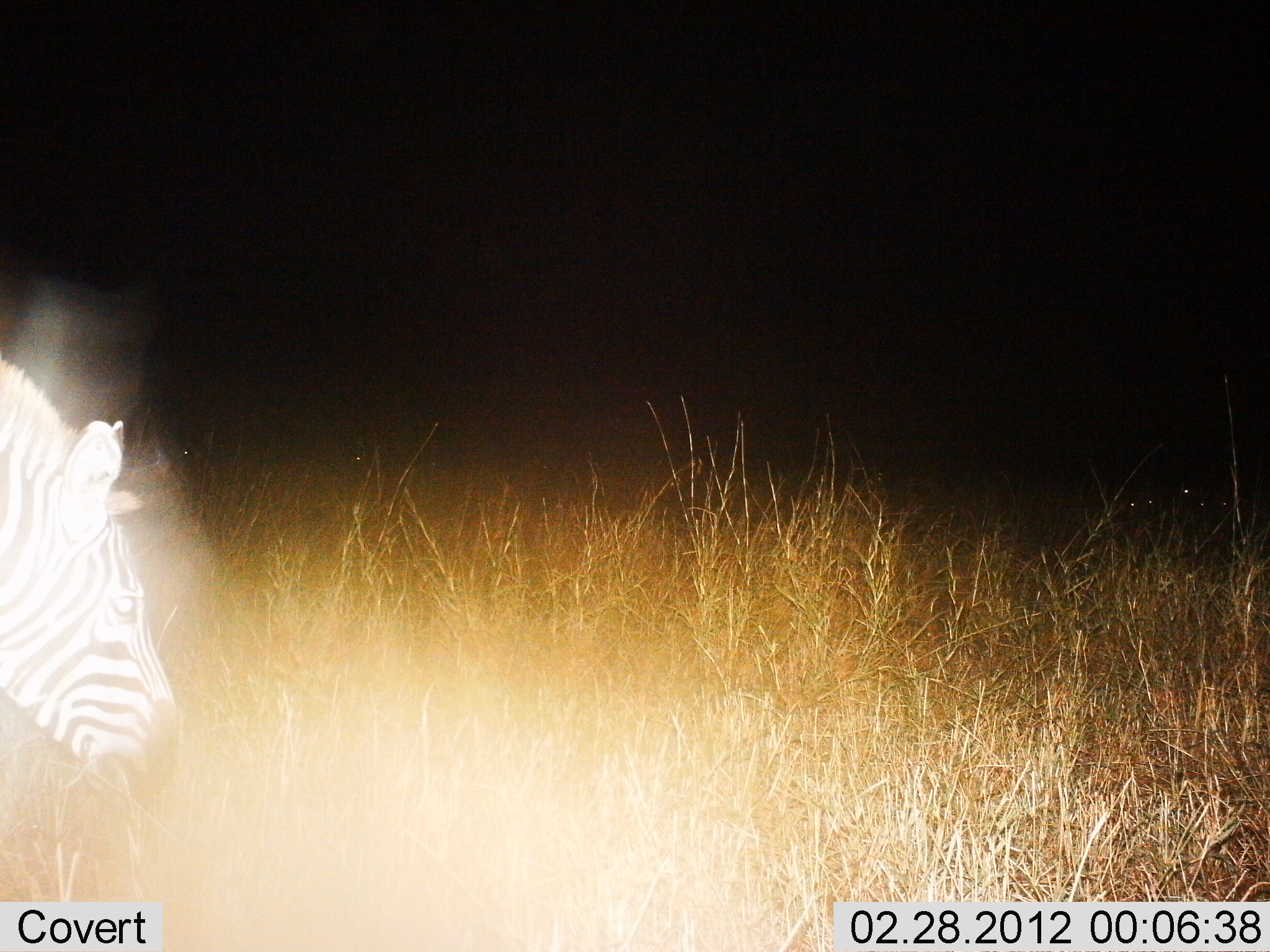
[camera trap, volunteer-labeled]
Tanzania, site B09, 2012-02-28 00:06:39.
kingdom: Animalia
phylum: Chordata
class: Mammalia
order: Perissodactyla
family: Equidae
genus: Equus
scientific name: Equus quagga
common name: plains zebra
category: zebra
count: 1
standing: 21%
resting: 0%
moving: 11%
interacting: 0%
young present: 0%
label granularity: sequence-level